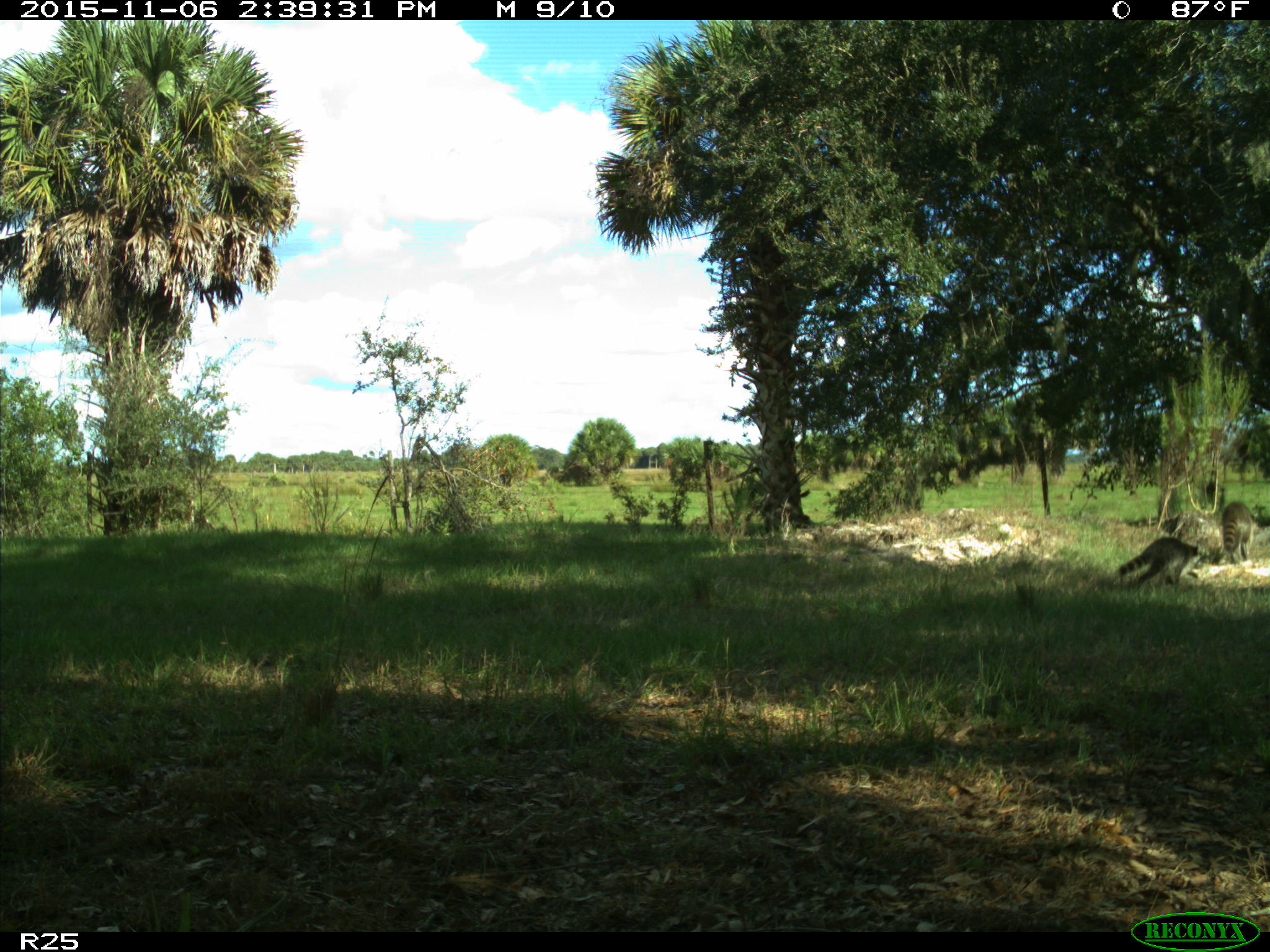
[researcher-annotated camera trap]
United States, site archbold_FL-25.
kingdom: Animalia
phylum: Chordata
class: Mammalia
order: Carnivora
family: Procyonidae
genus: Procyon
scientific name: Procyon lotor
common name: common raccoon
Procyon lotor (common raccoon).